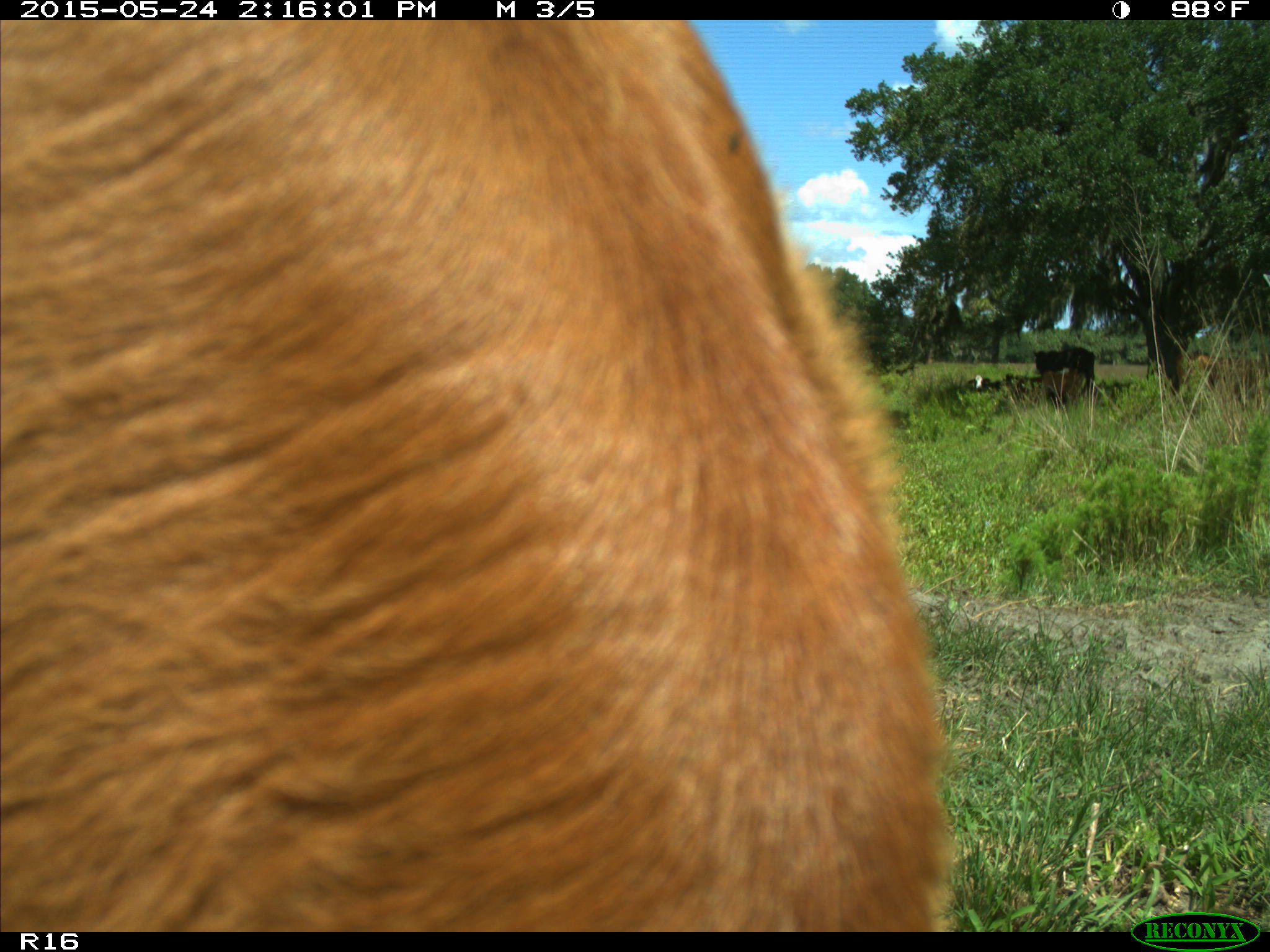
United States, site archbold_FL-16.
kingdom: Animalia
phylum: Chordata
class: Mammalia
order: Artiodactyla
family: Bovidae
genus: Bos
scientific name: Bos taurus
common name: domestic cow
Bos taurus (domestic cow).